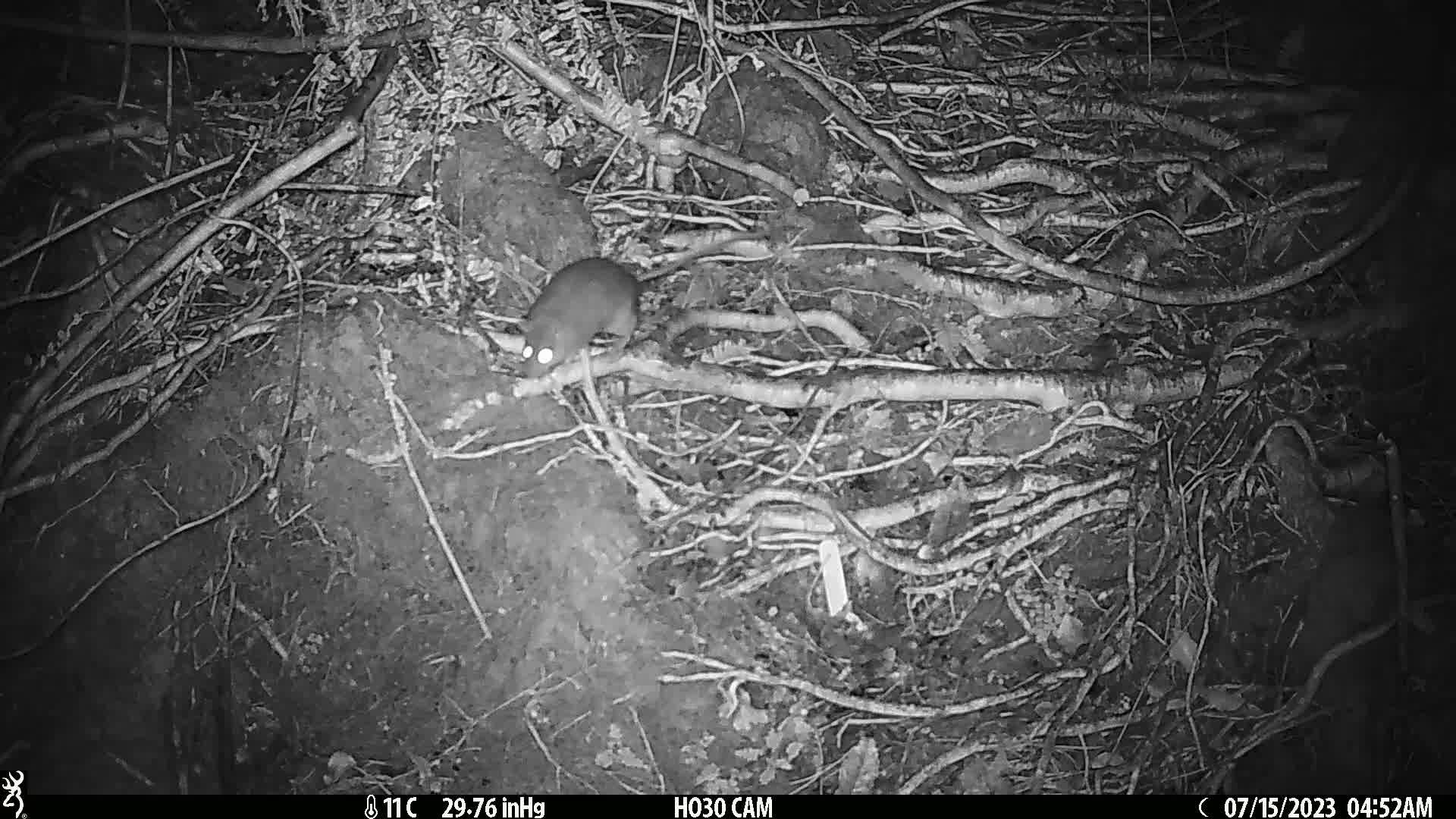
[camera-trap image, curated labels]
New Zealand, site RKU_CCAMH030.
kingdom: Animalia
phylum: Chordata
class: Mammalia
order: Rodentia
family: Muridae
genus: Rattus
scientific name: Rattus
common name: rat